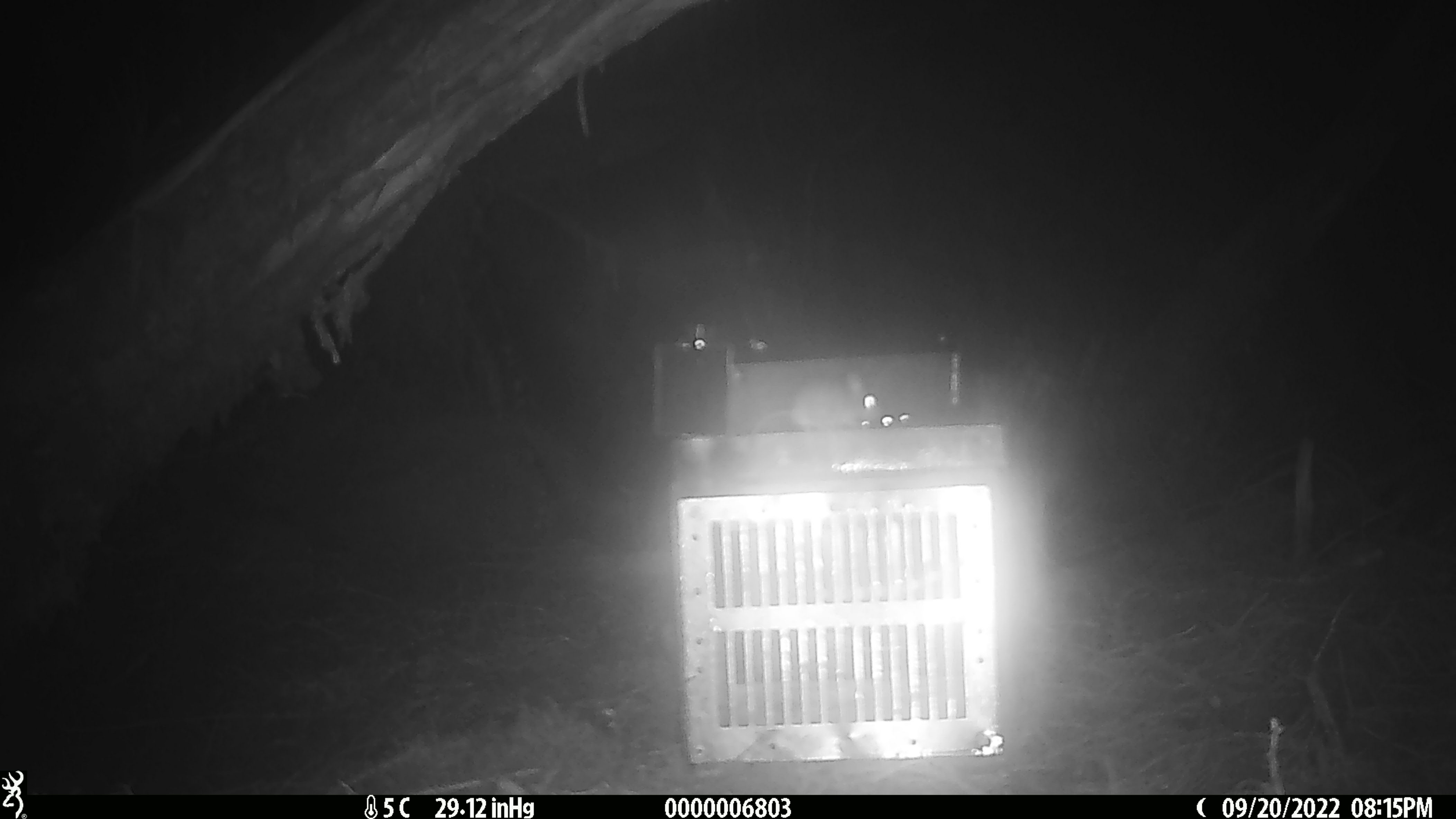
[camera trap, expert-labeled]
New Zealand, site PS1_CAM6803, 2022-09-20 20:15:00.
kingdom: Animalia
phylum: Chordata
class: Mammalia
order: Rodentia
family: Muridae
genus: Mus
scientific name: Mus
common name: mouse